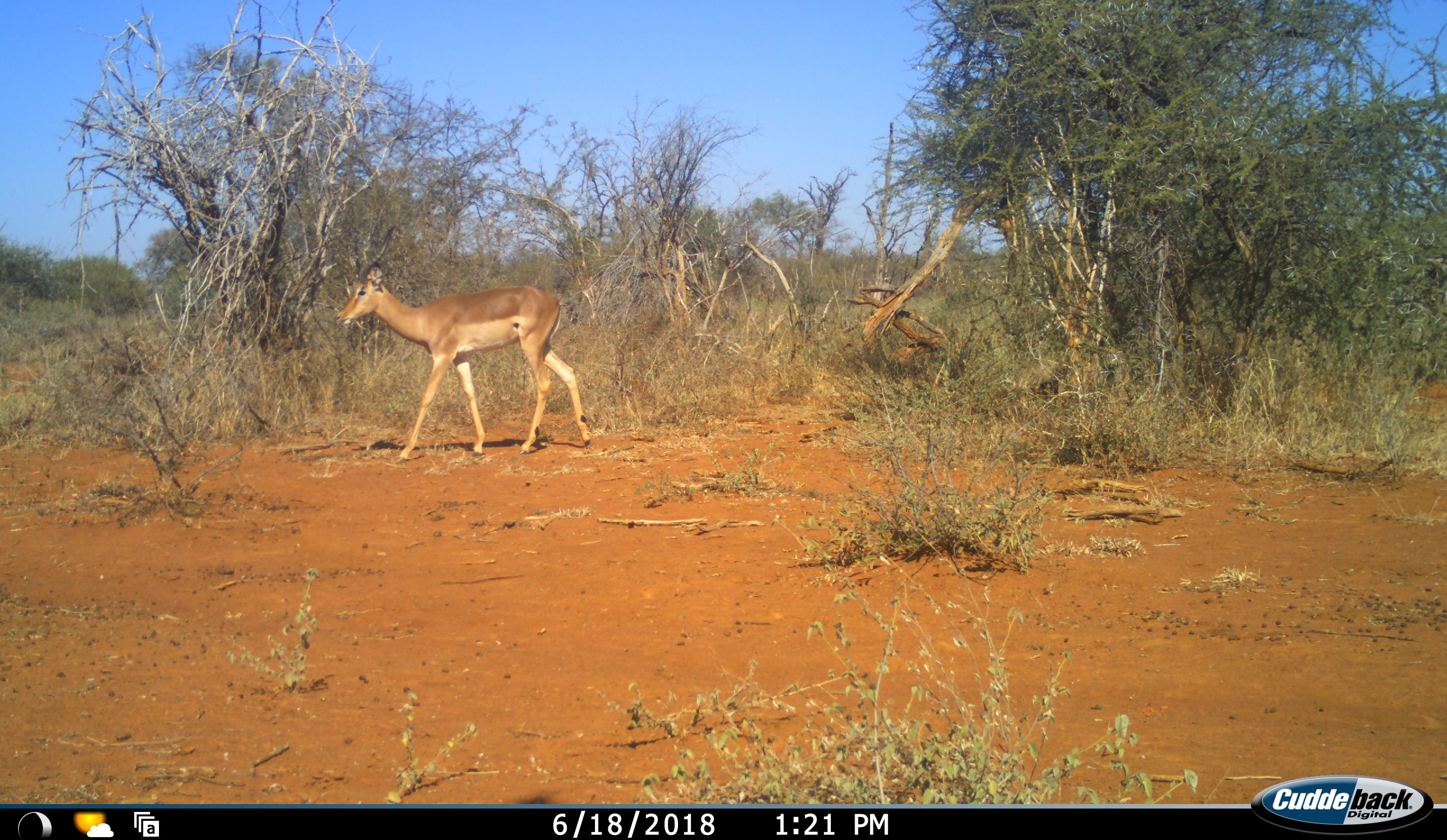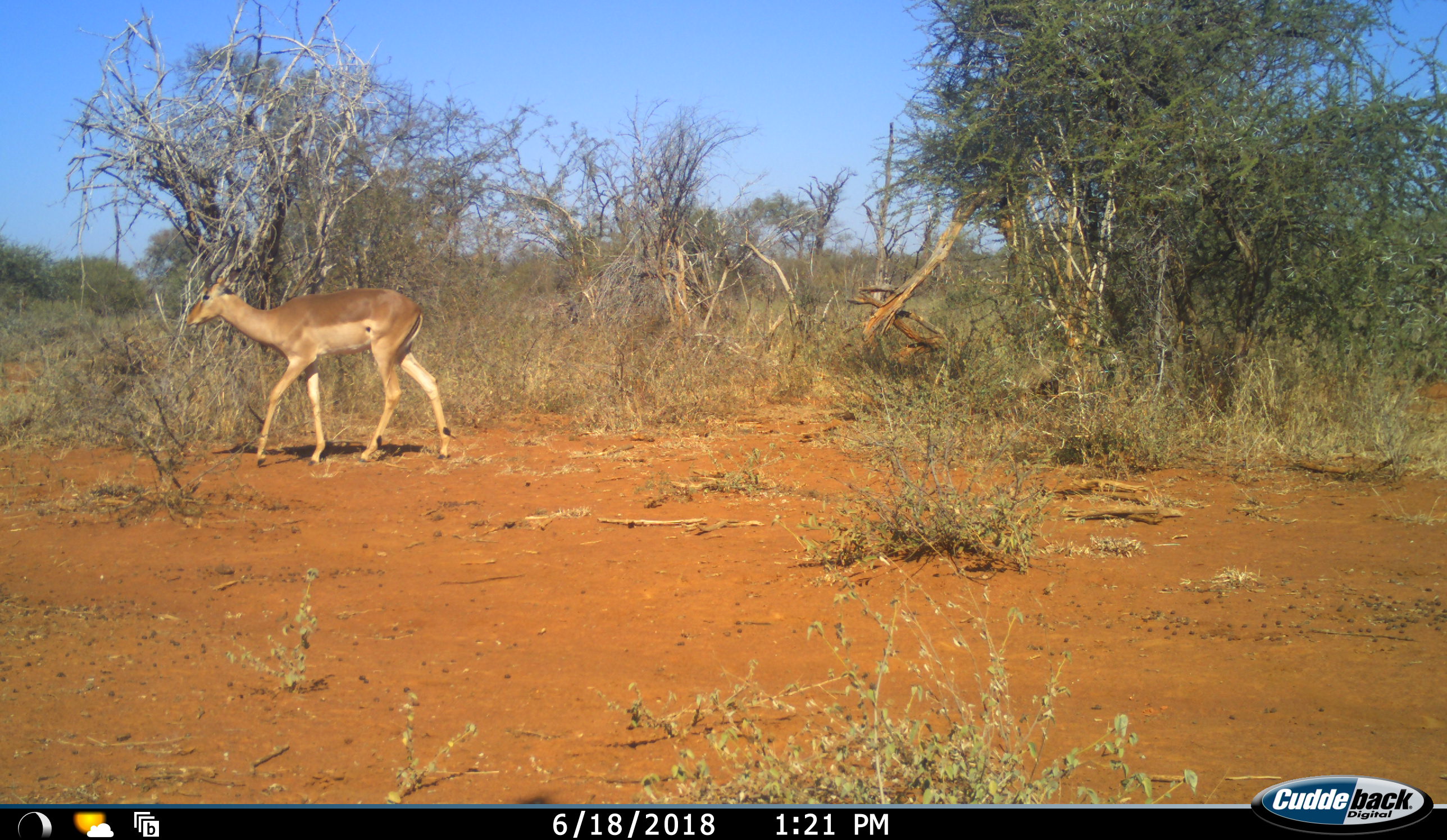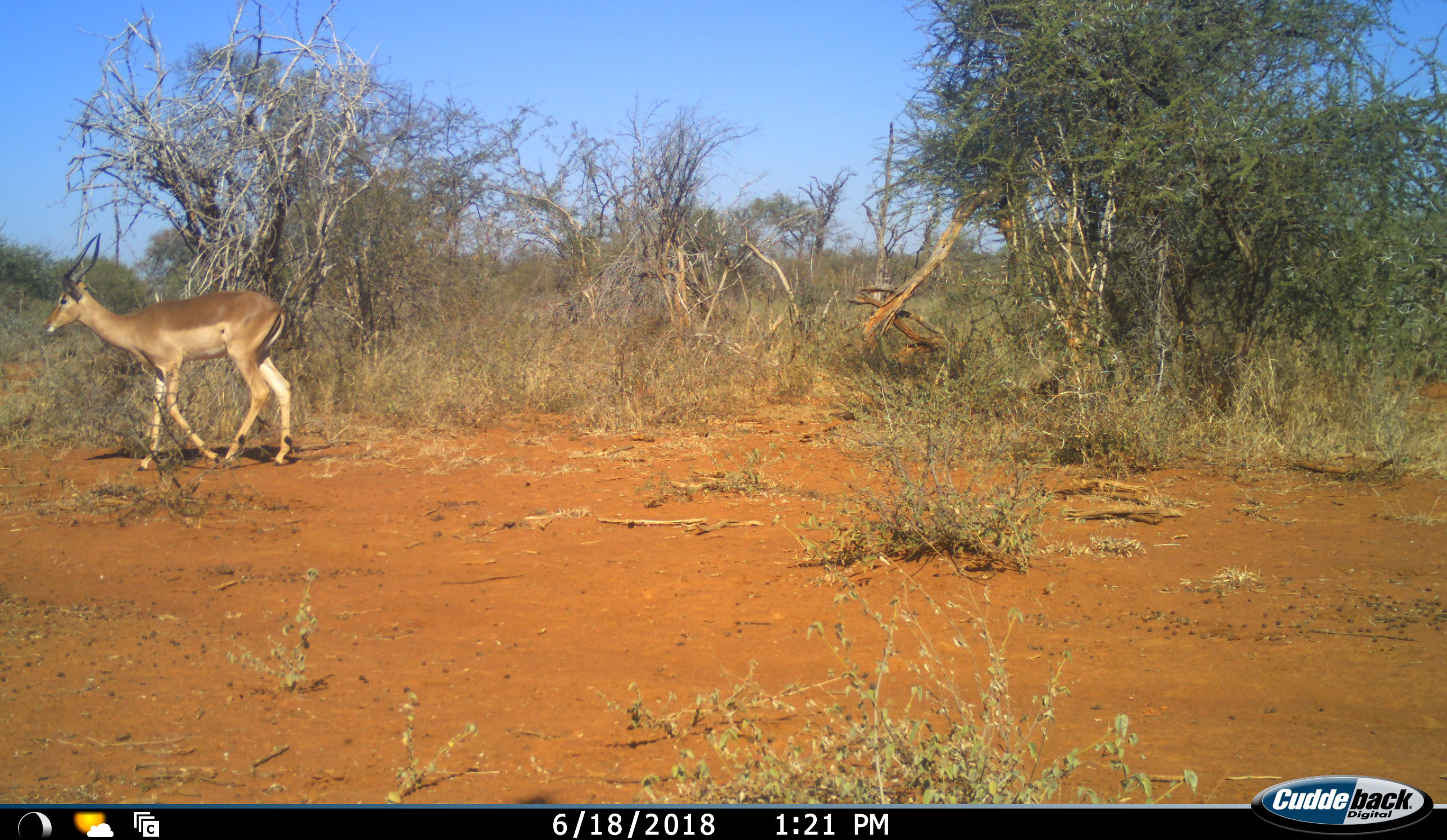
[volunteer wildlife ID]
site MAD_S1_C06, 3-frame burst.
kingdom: Animalia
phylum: Chordata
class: Mammalia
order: Artiodactyla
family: Bovidae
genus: Aepyceros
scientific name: Aepyceros melampus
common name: impala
Impala (Aepyceros melampus), count 1. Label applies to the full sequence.